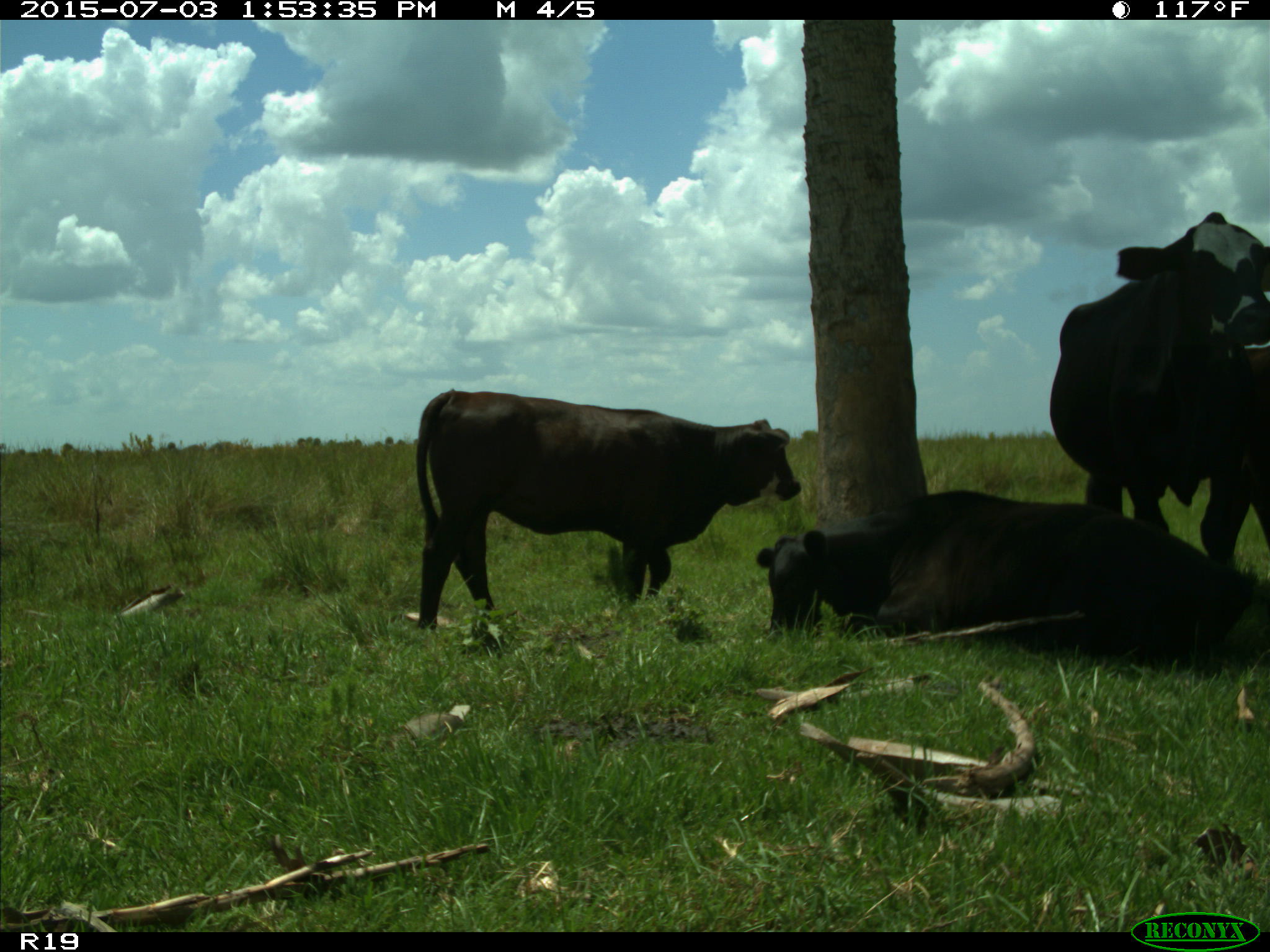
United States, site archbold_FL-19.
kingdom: Animalia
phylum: Chordata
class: Mammalia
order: Artiodactyla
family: Bovidae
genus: Bos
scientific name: Bos taurus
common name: domestic cow